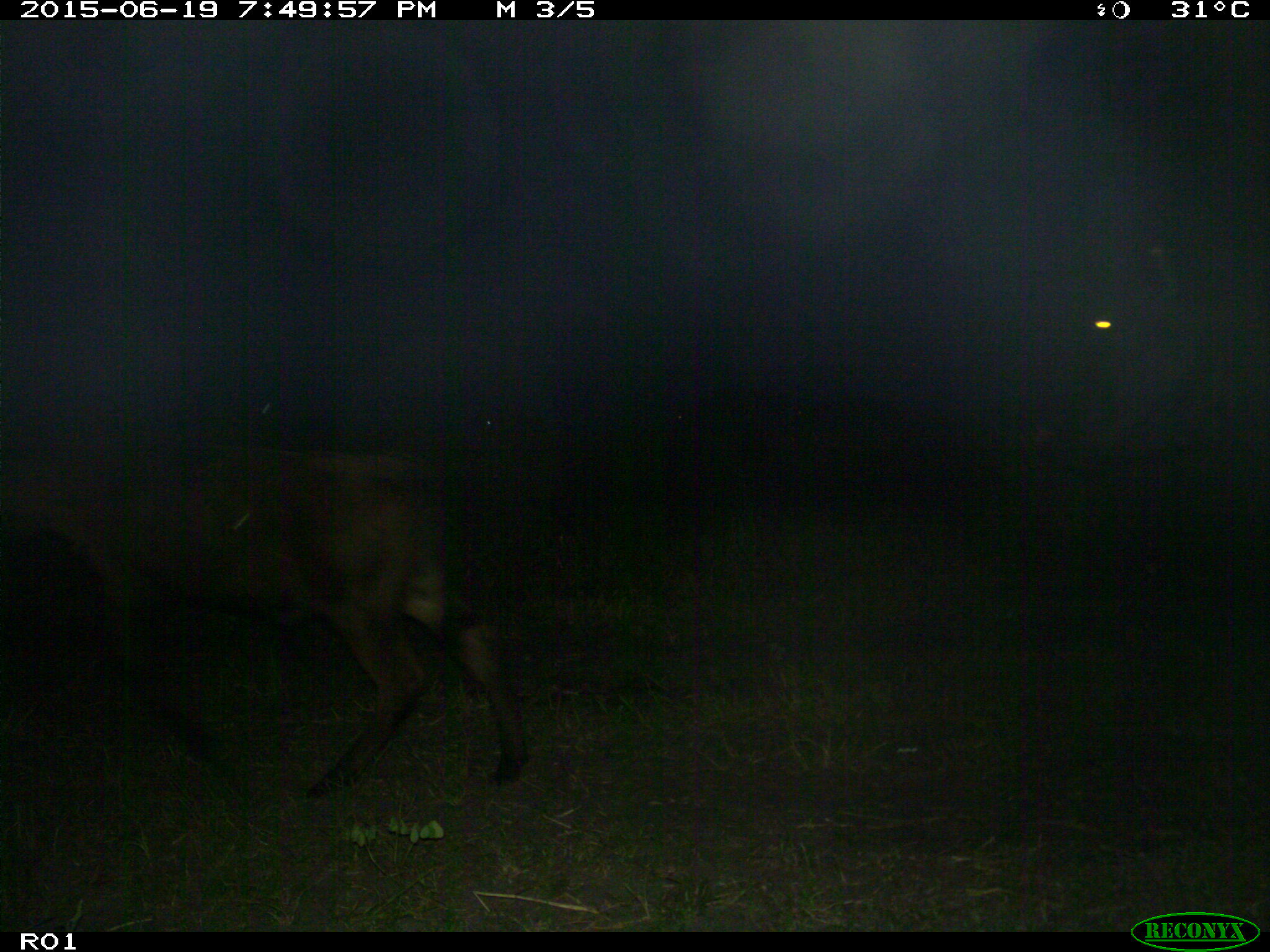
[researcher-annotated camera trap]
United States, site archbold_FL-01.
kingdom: Animalia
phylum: Chordata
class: Mammalia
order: Artiodactyla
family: Bovidae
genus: Bos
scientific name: Bos taurus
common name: domestic cow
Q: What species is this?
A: Bos taurus (domestic cow).